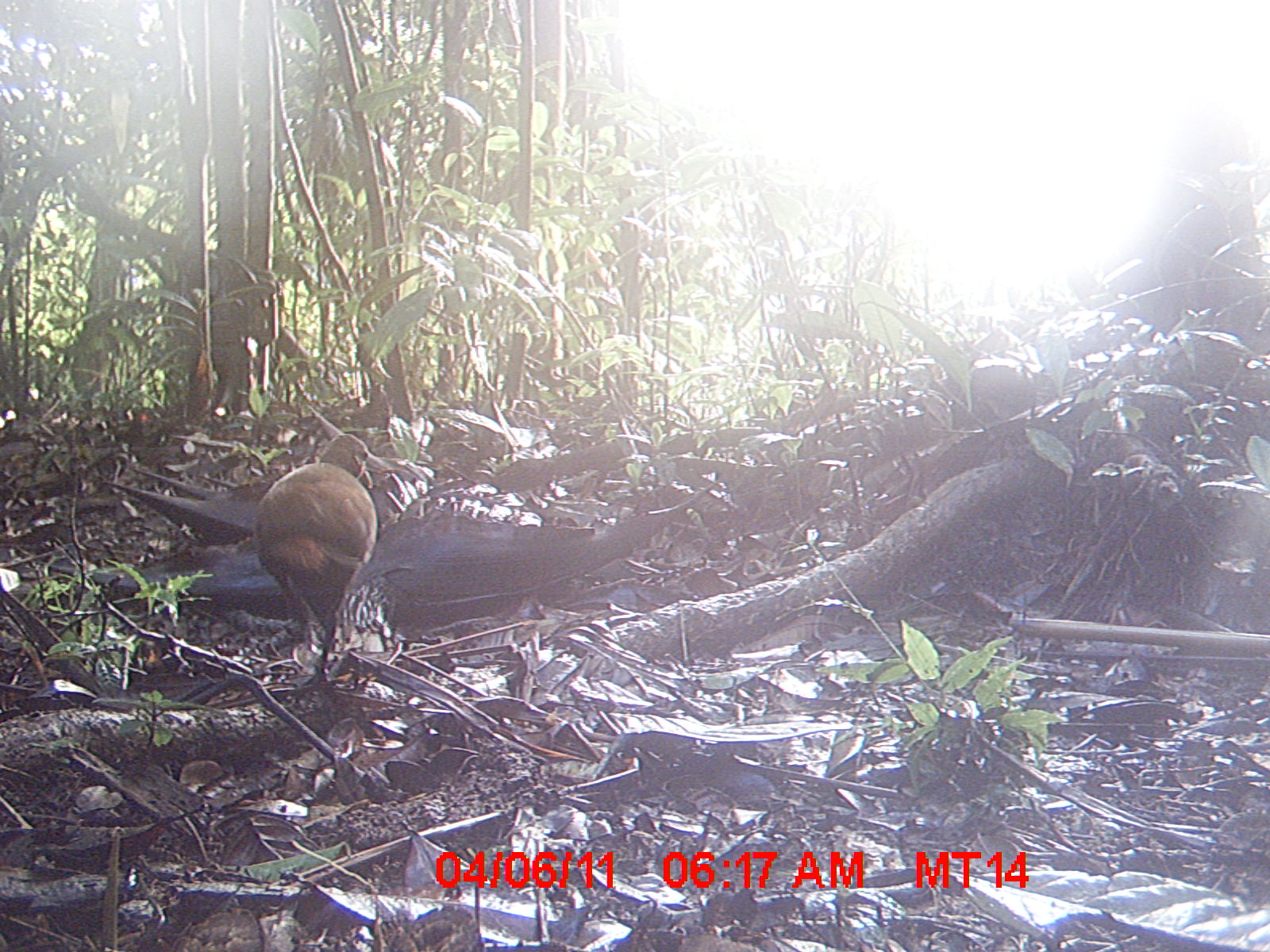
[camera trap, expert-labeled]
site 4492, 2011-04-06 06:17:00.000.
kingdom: Animalia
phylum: Chordata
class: Aves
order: Gruiformes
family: Sarothruridae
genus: Mentocrex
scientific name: Mentocrex kioloides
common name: madagascar wood rail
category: canirallus kioloides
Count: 1.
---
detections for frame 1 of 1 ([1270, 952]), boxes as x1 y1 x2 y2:
canirallus kioloides: 253 432 378 693